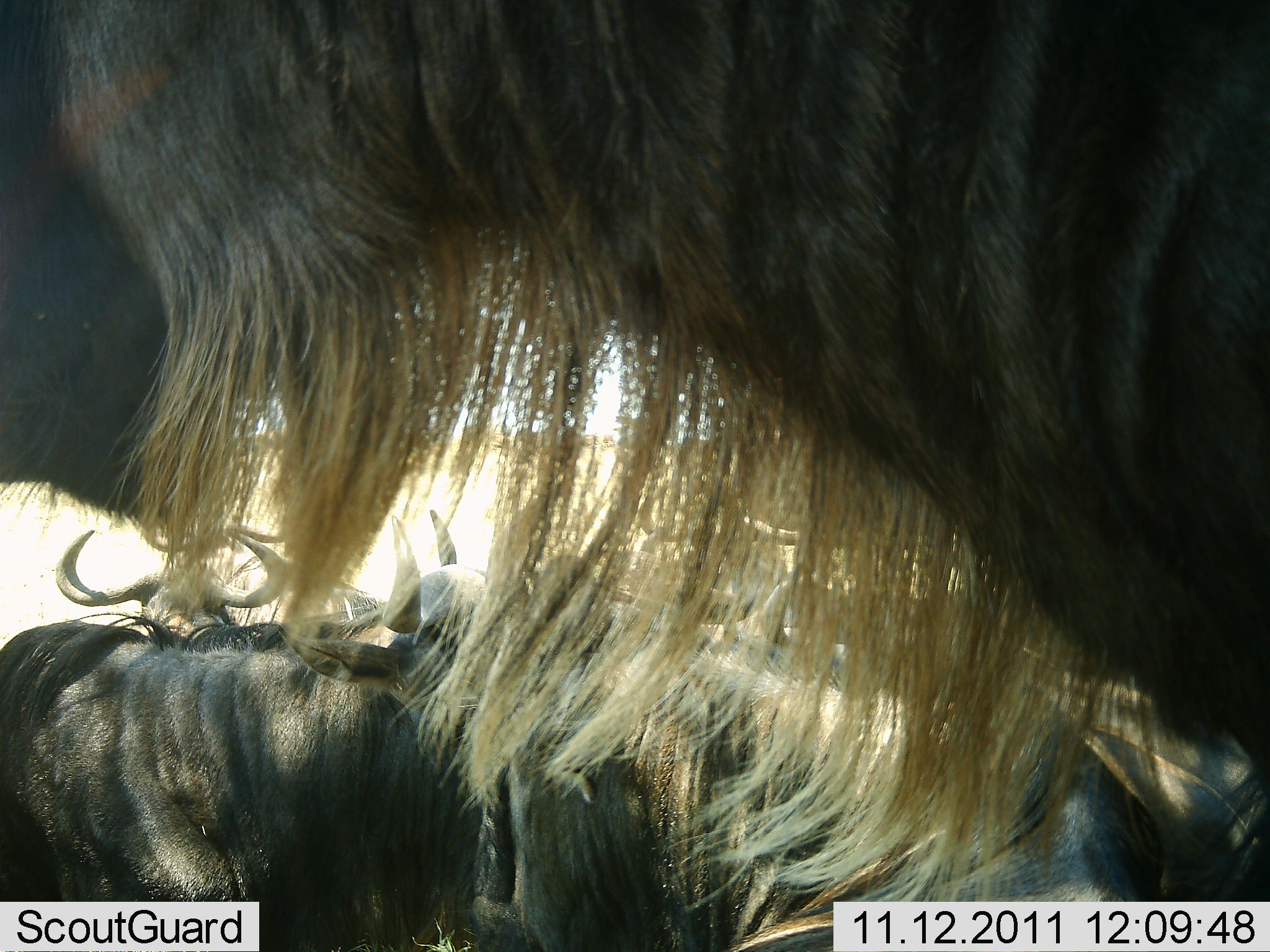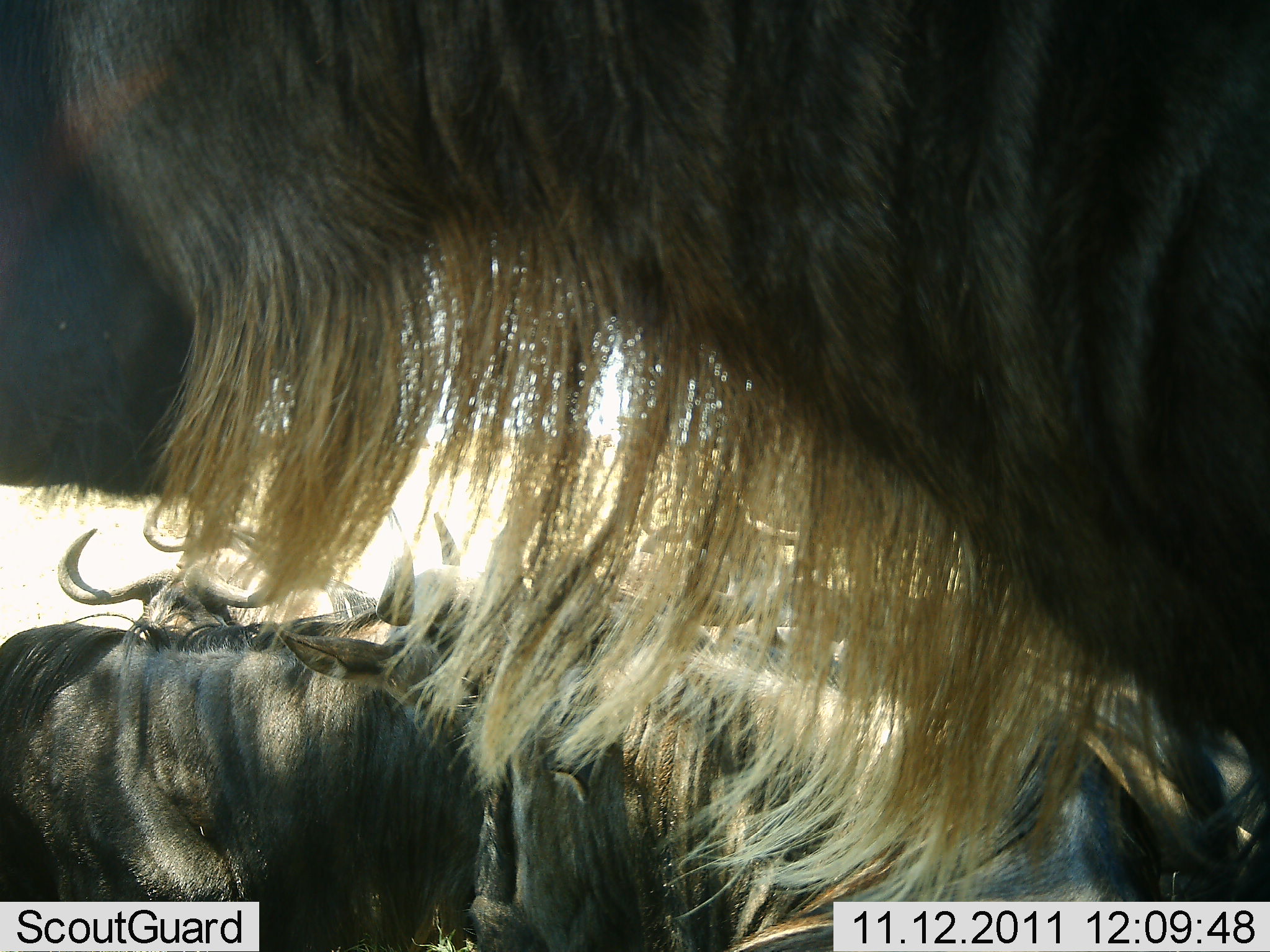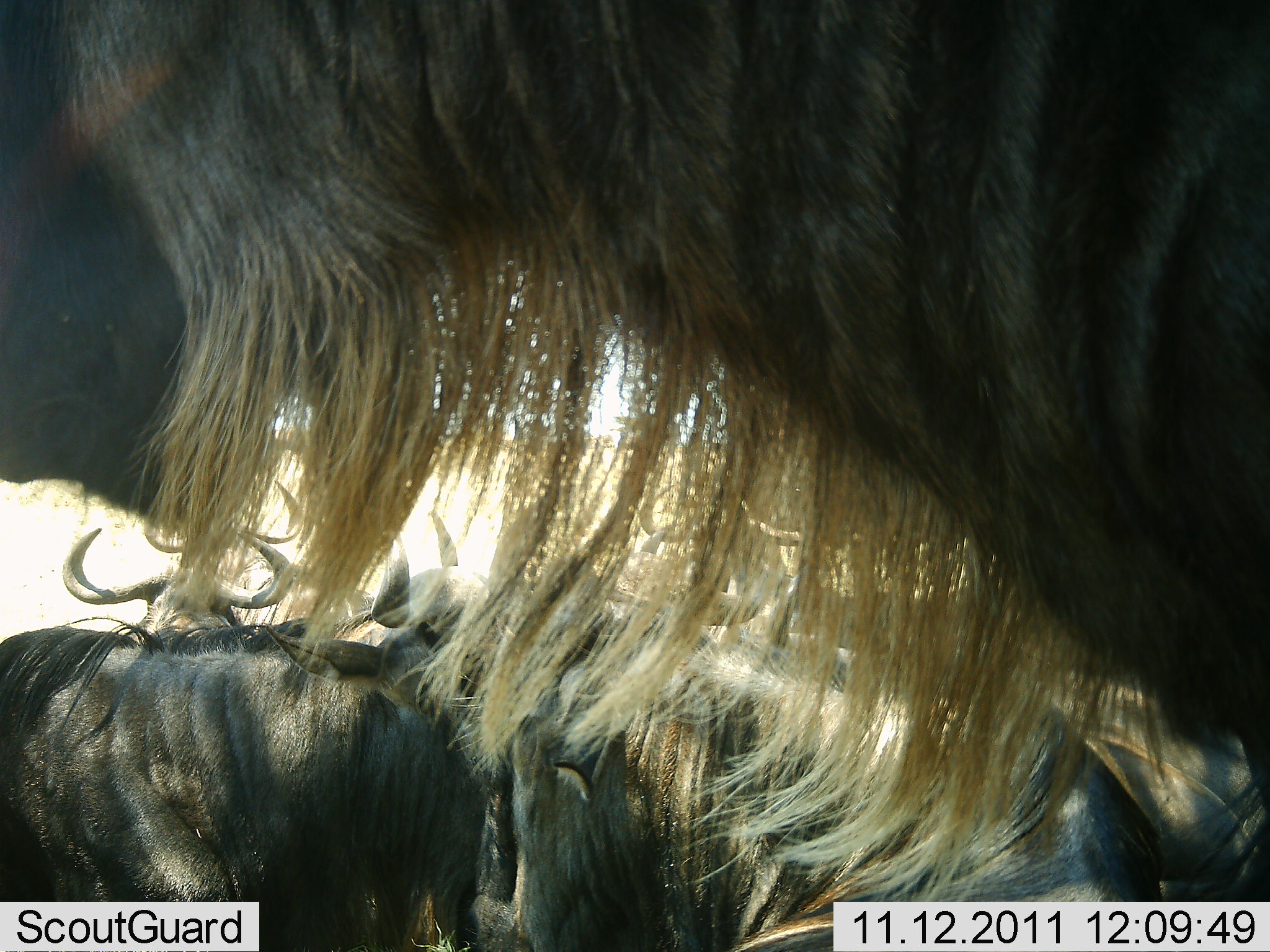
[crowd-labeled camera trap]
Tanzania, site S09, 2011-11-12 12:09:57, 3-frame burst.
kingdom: Animalia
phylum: Chordata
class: Mammalia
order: Artiodactyla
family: Bovidae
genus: Connochaetes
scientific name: Connochaetes taurinus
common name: blue wildebeest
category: wildebeest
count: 6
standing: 71%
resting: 36%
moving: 7%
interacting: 14%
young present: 0%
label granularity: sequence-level